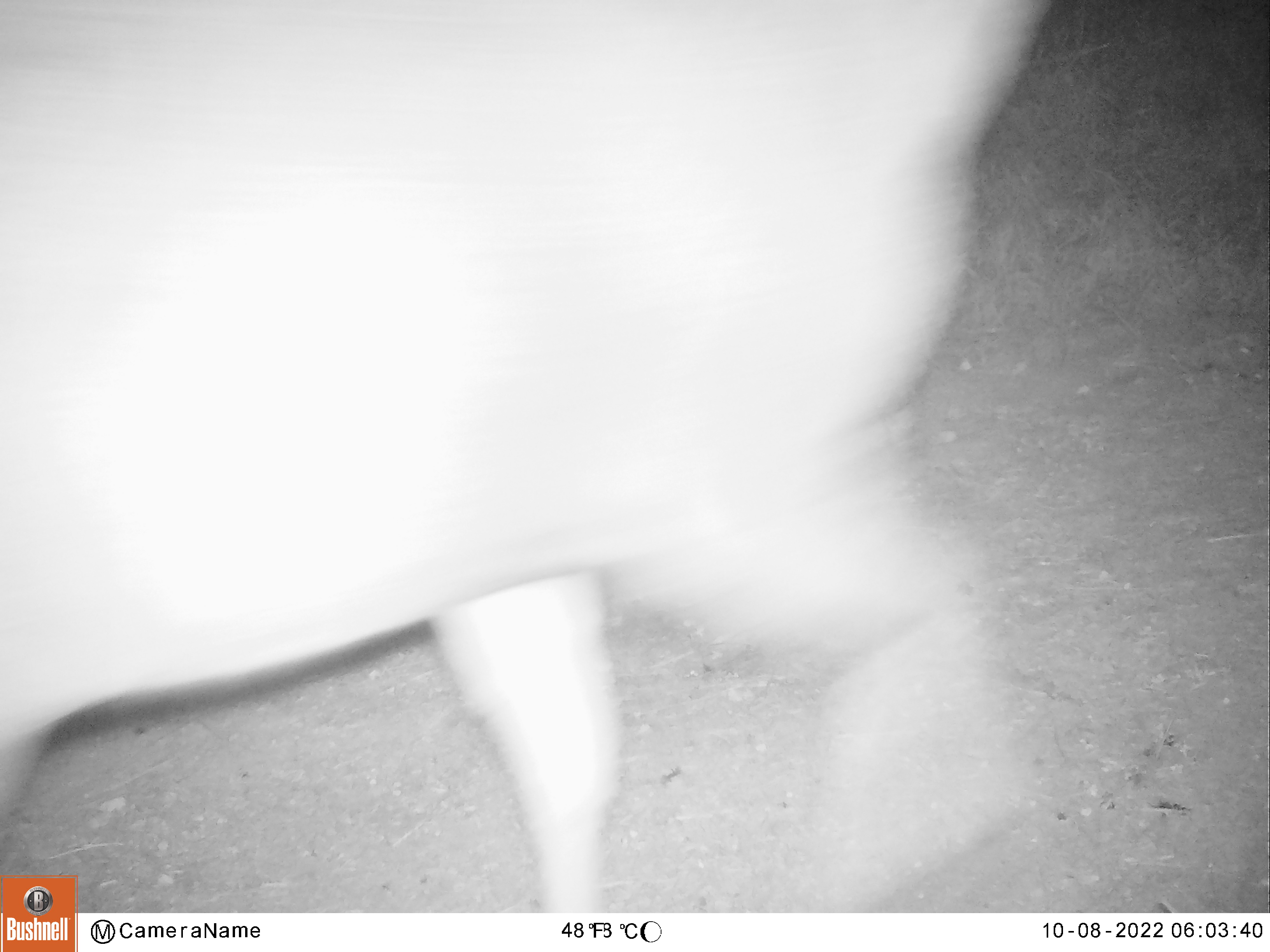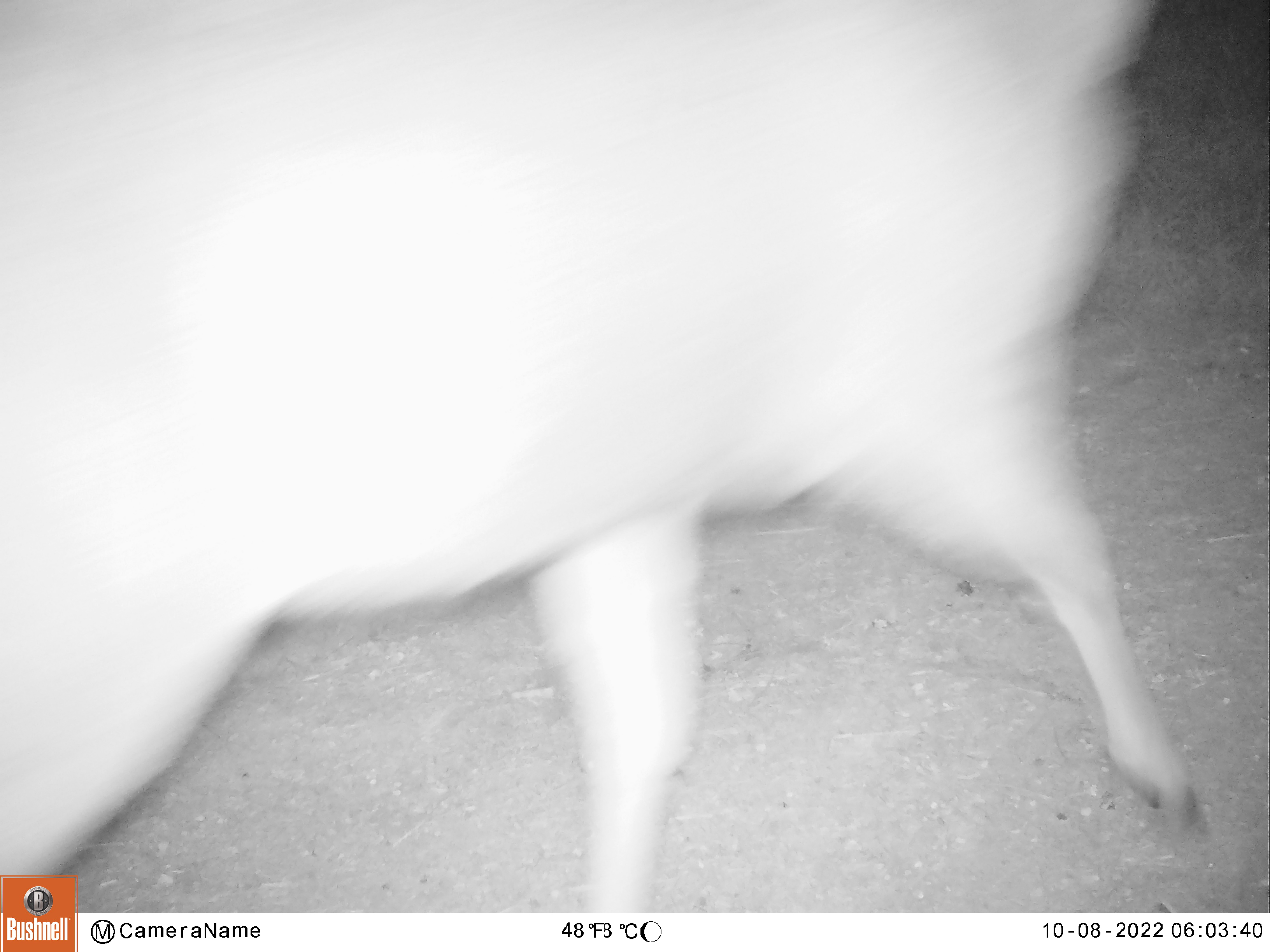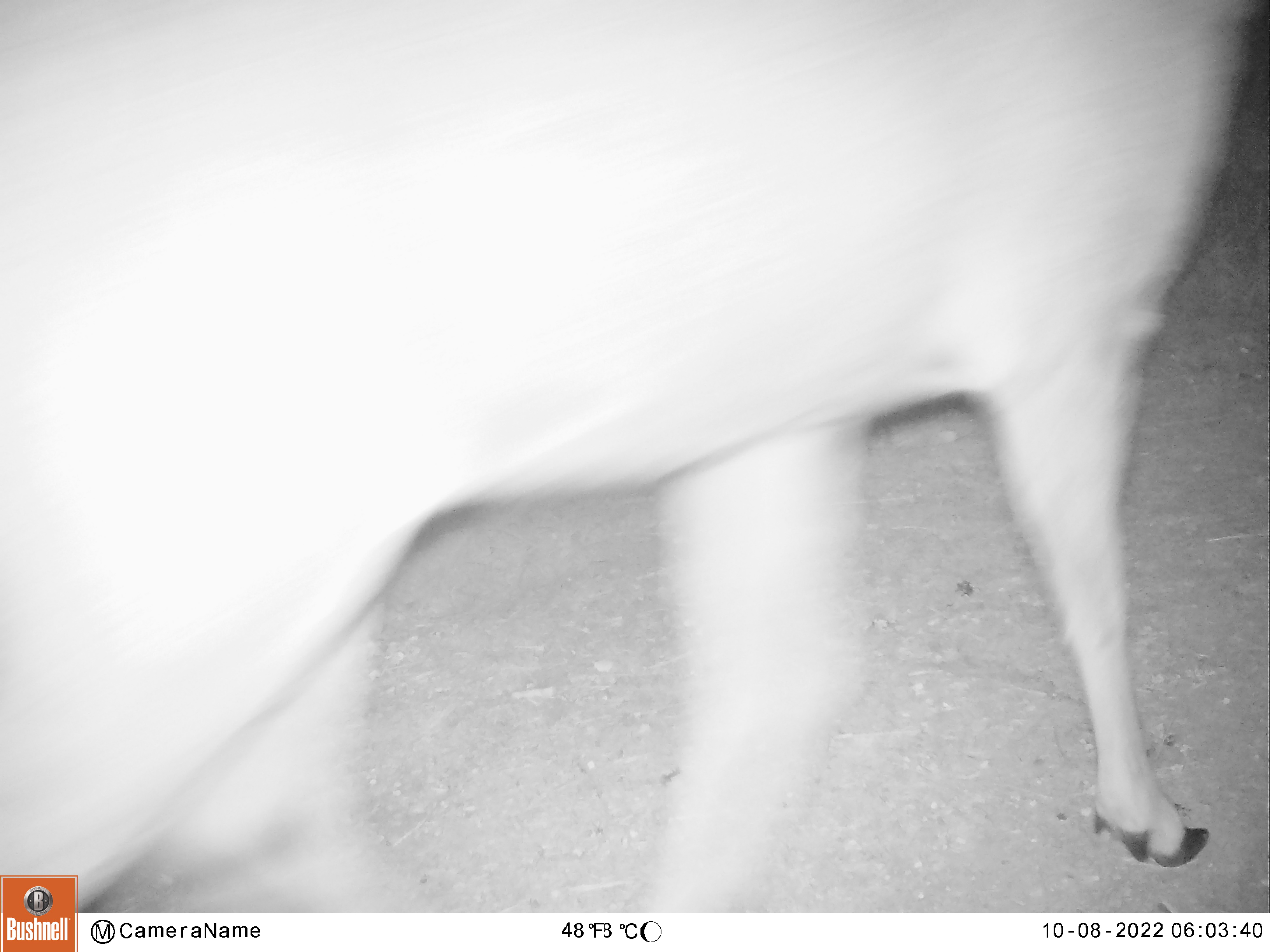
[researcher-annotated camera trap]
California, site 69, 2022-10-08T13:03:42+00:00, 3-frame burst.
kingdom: Animalia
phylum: Chordata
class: Mammalia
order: Artiodactyla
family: Cervidae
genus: Odocoileus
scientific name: Odocoileus hemionus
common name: mule deer